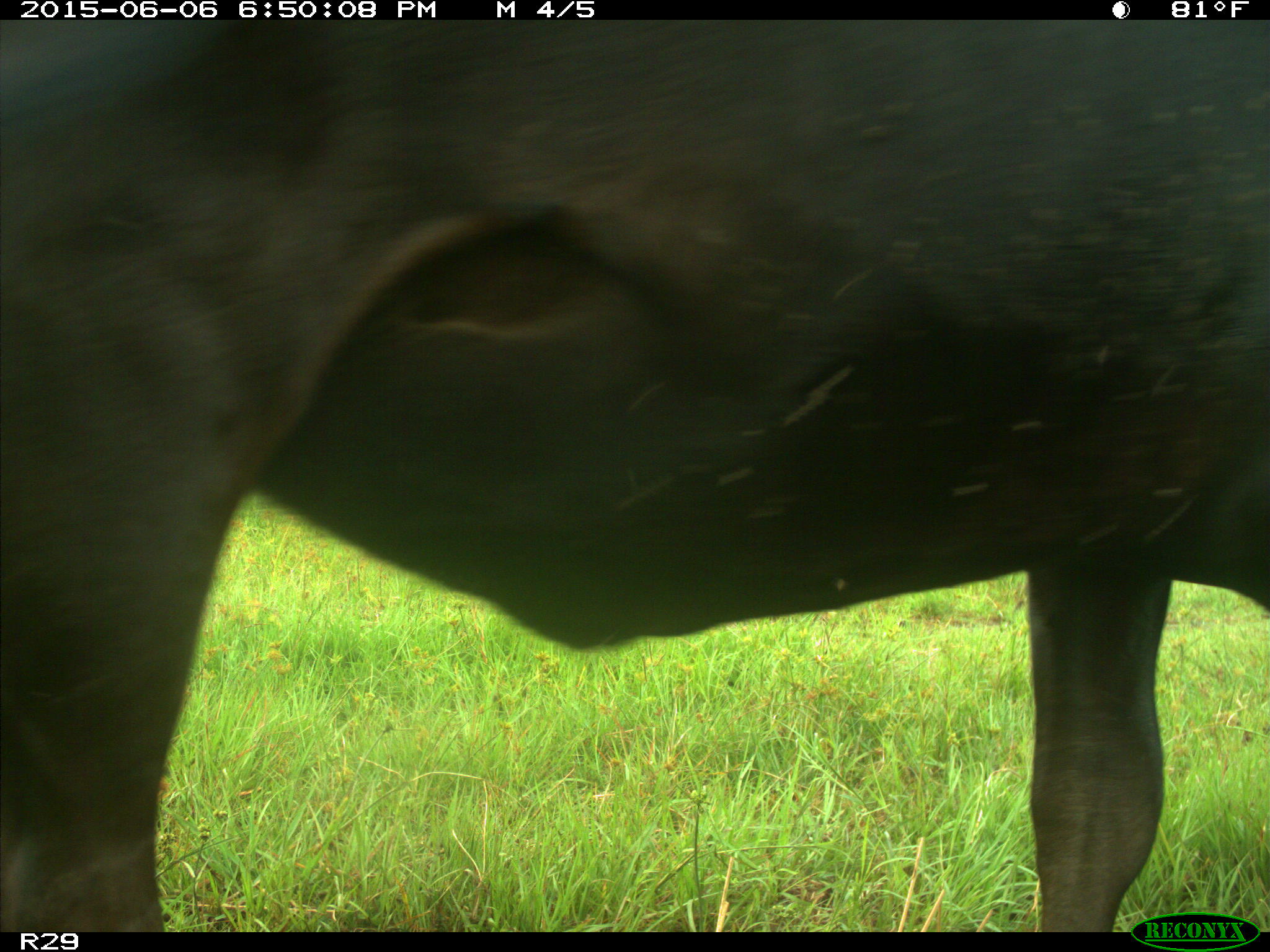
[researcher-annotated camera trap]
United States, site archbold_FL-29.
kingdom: Animalia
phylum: Chordata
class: Mammalia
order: Artiodactyla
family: Bovidae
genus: Bos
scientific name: Bos taurus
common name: domestic cow